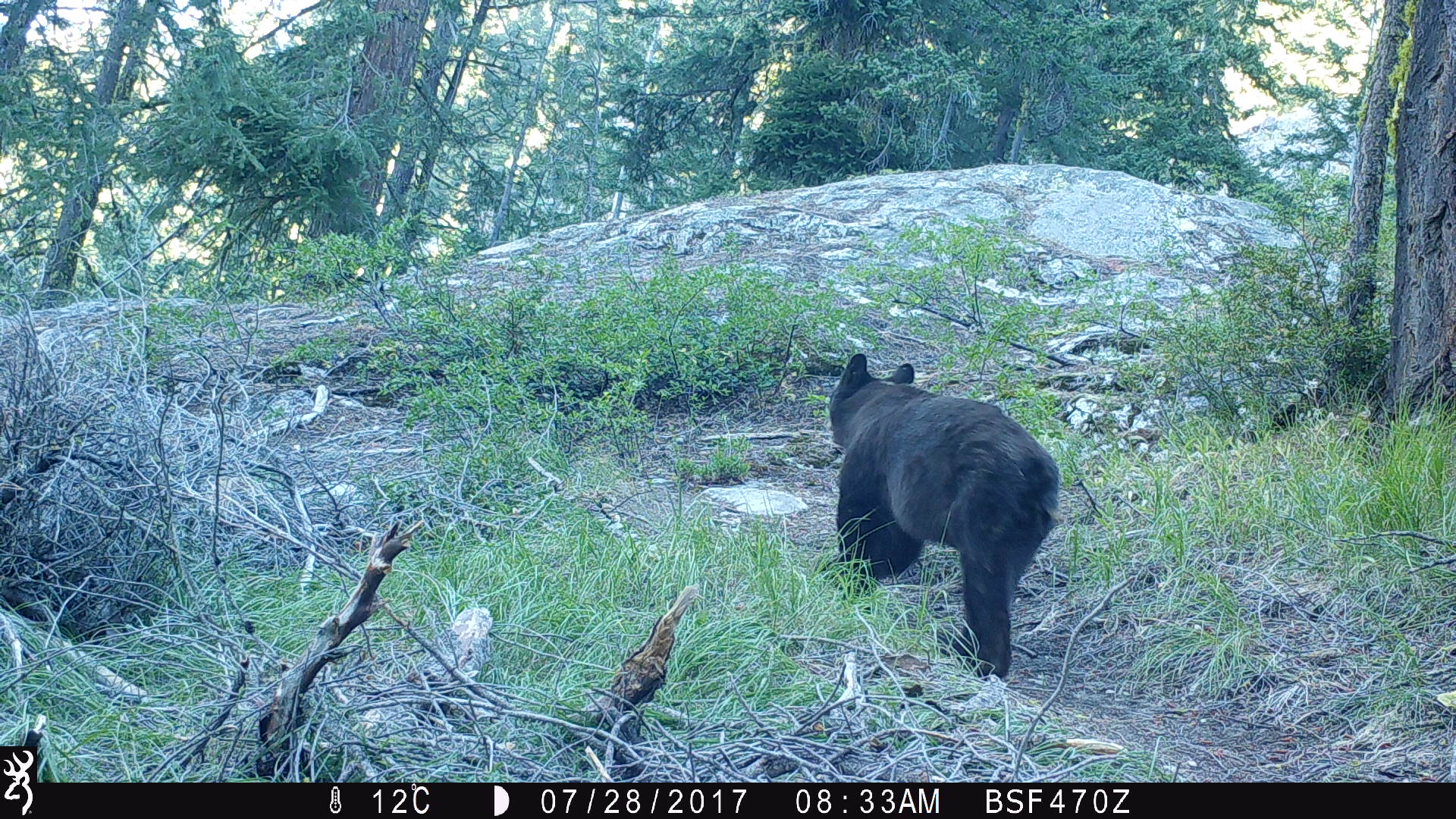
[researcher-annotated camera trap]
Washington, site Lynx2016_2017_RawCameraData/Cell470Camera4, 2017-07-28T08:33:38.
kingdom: Animalia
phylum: Chordata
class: Mammalia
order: Carnivora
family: Ursidae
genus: Ursus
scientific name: Ursus americanus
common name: american black bear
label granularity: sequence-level